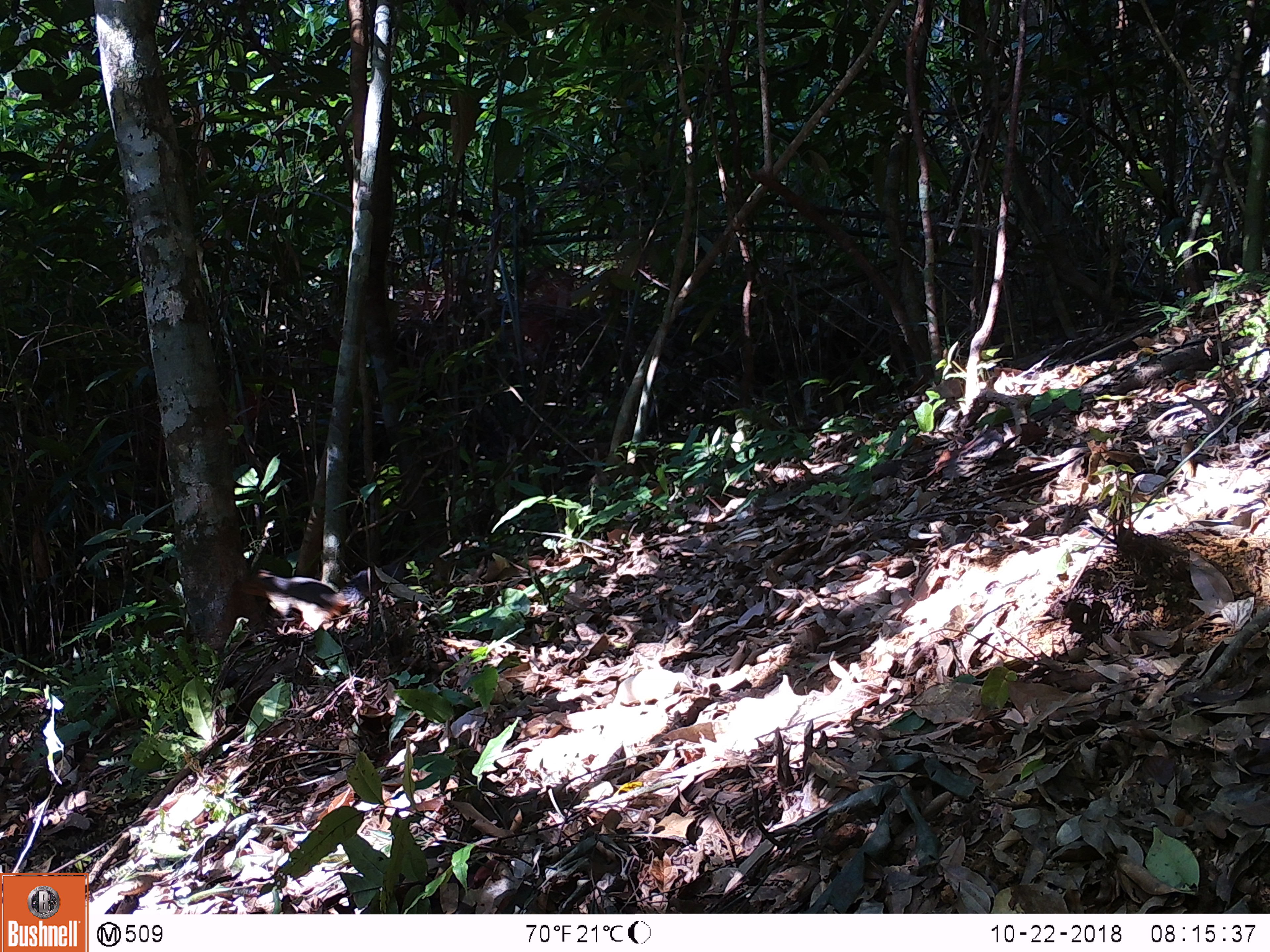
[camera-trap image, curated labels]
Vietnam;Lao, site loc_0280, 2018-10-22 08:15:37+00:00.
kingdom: Animalia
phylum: Chordata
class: Mammalia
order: Rodentia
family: Sciuridae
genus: Dremomys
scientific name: Dremomys rufigenis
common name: red-cheeked squirrel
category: red cheeked squirrel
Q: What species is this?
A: Red cheeked squirrel (red-cheeked squirrel) (Dremomys rufigenis).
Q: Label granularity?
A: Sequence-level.